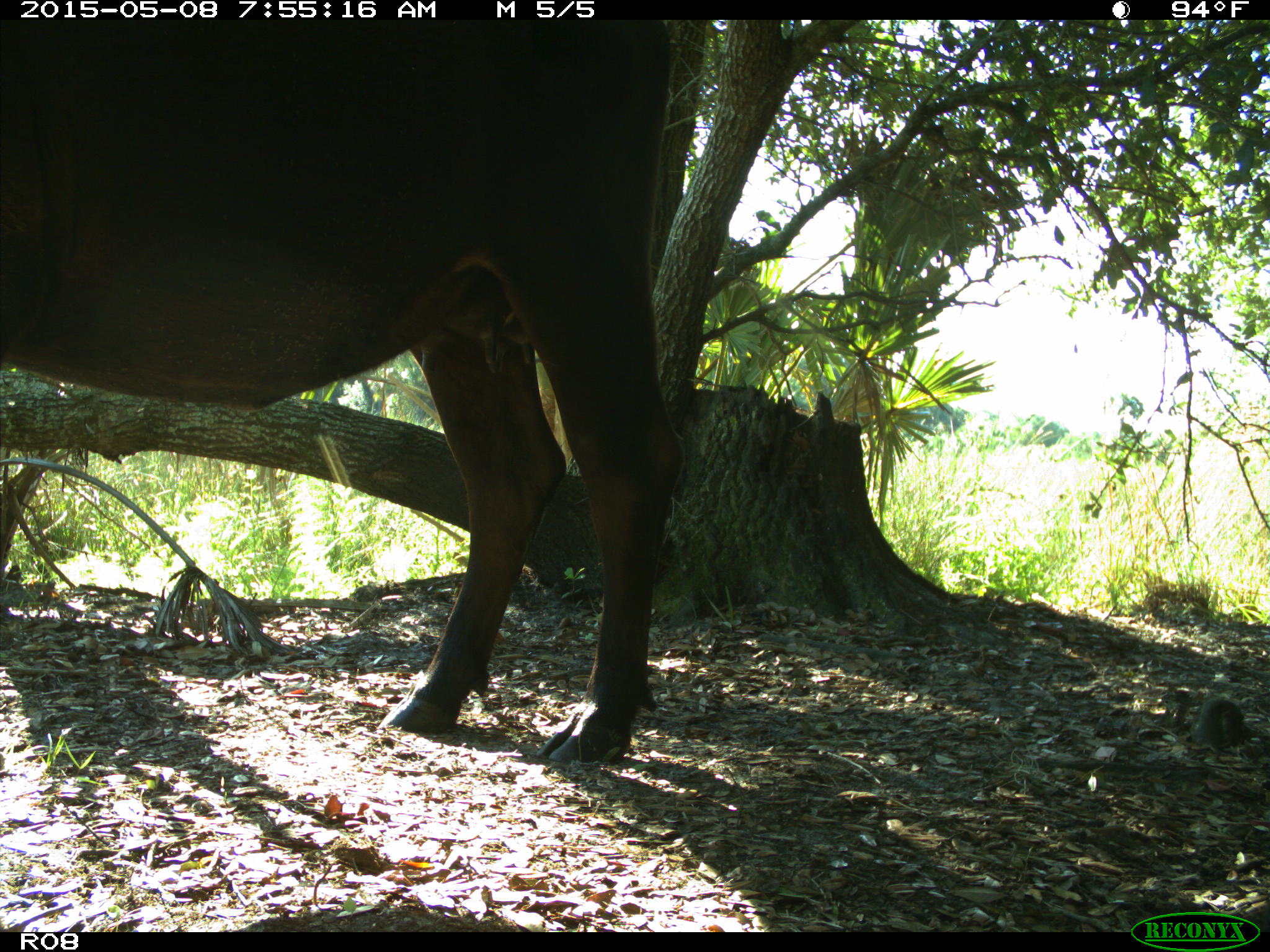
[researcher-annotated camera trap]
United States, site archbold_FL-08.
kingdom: Animalia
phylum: Chordata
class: Mammalia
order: Artiodactyla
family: Bovidae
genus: Bos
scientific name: Bos taurus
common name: domestic cow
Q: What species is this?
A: Bos taurus (domestic cow).